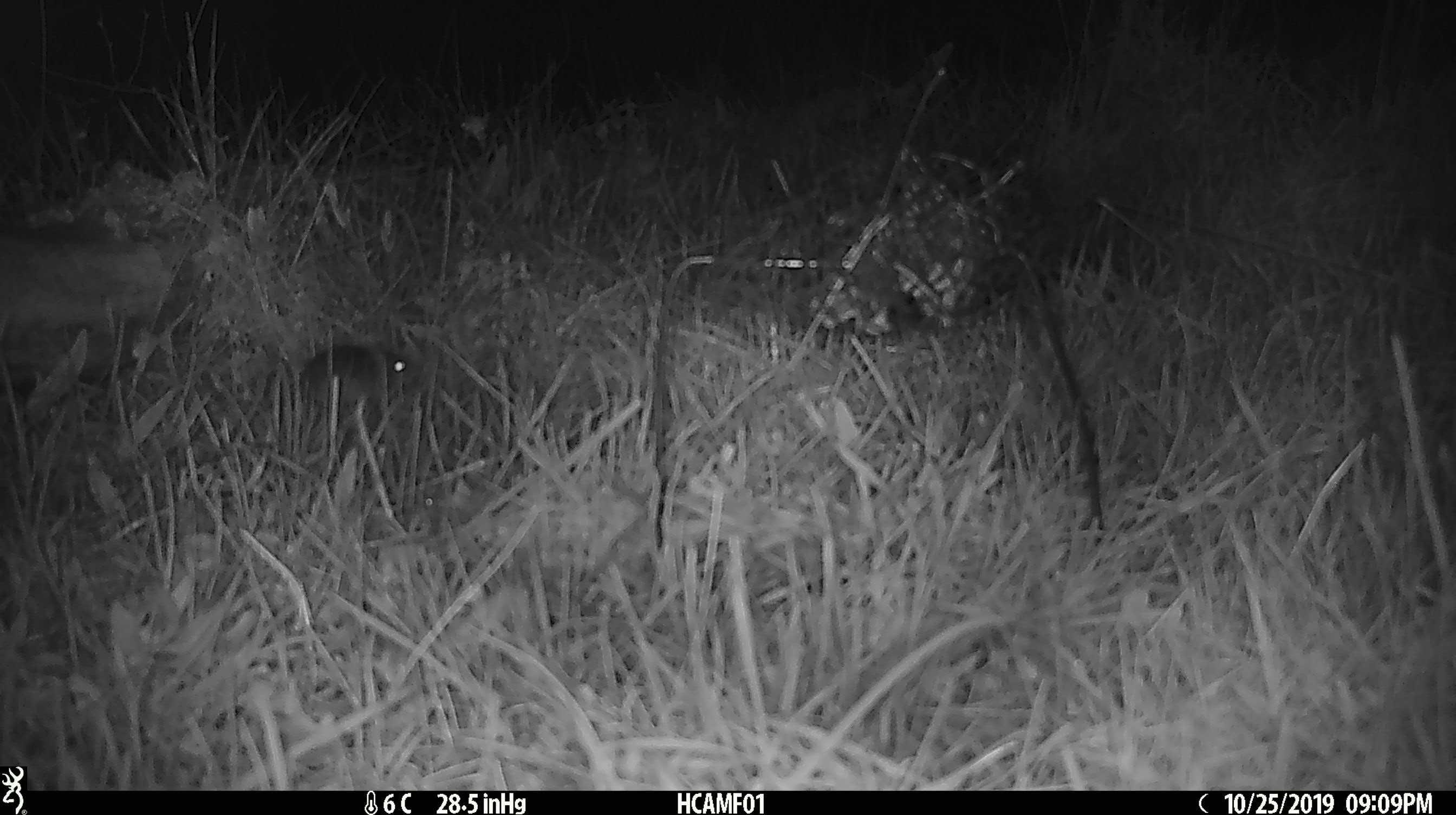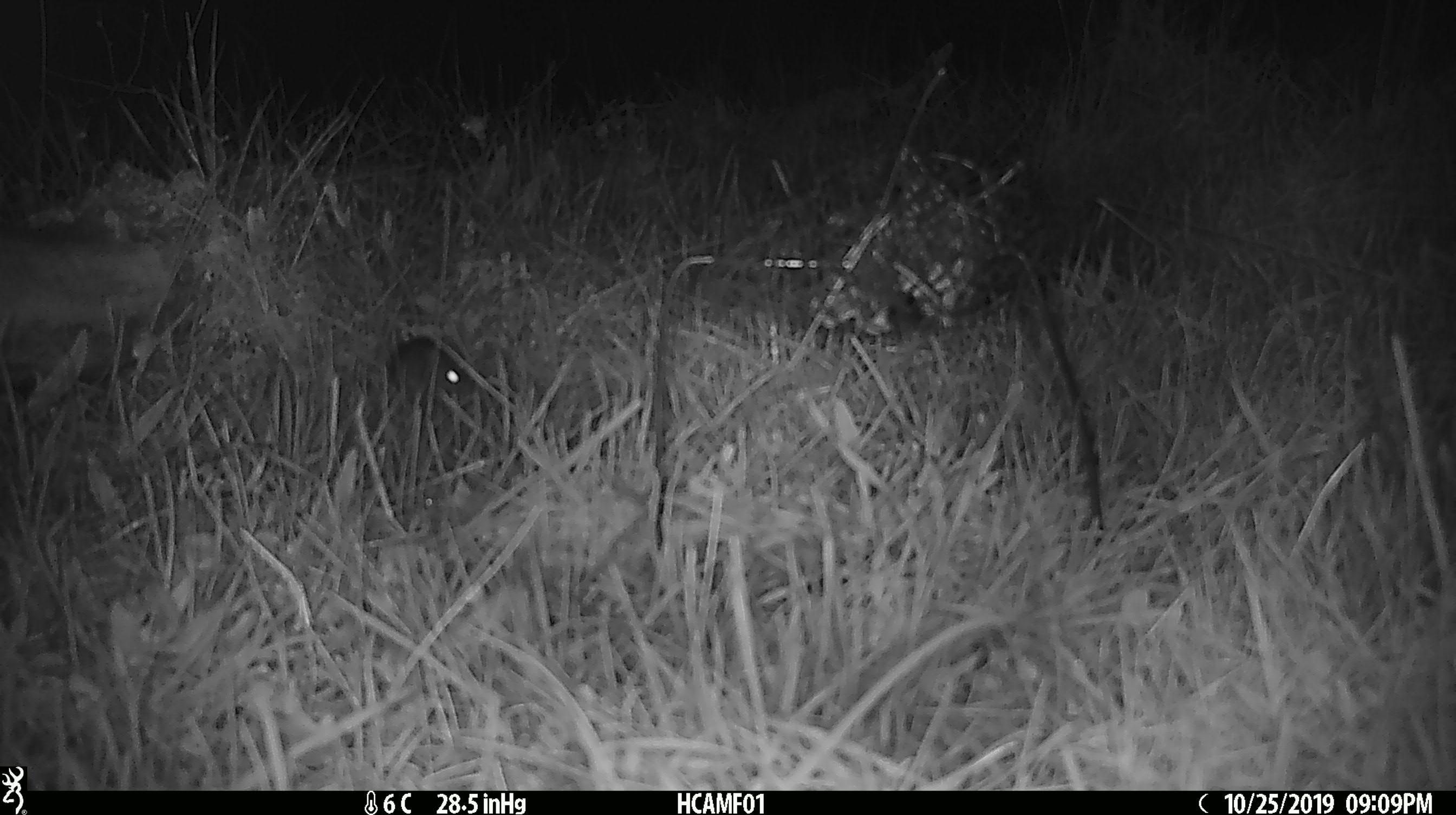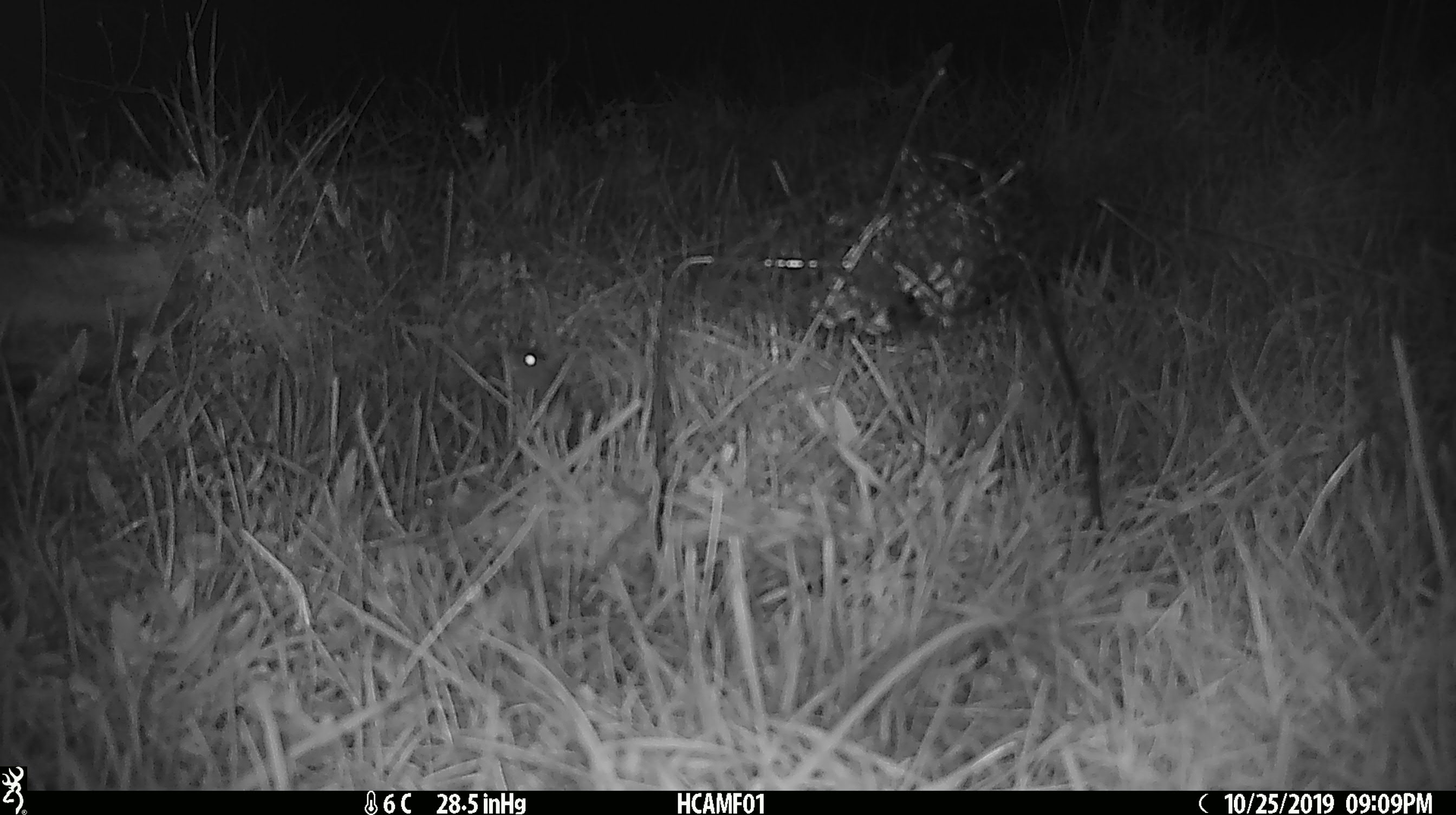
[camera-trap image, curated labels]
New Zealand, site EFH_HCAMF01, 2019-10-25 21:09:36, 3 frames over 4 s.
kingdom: Animalia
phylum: Chordata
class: Mammalia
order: Rodentia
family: Muridae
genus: Mus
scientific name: Mus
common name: mouse